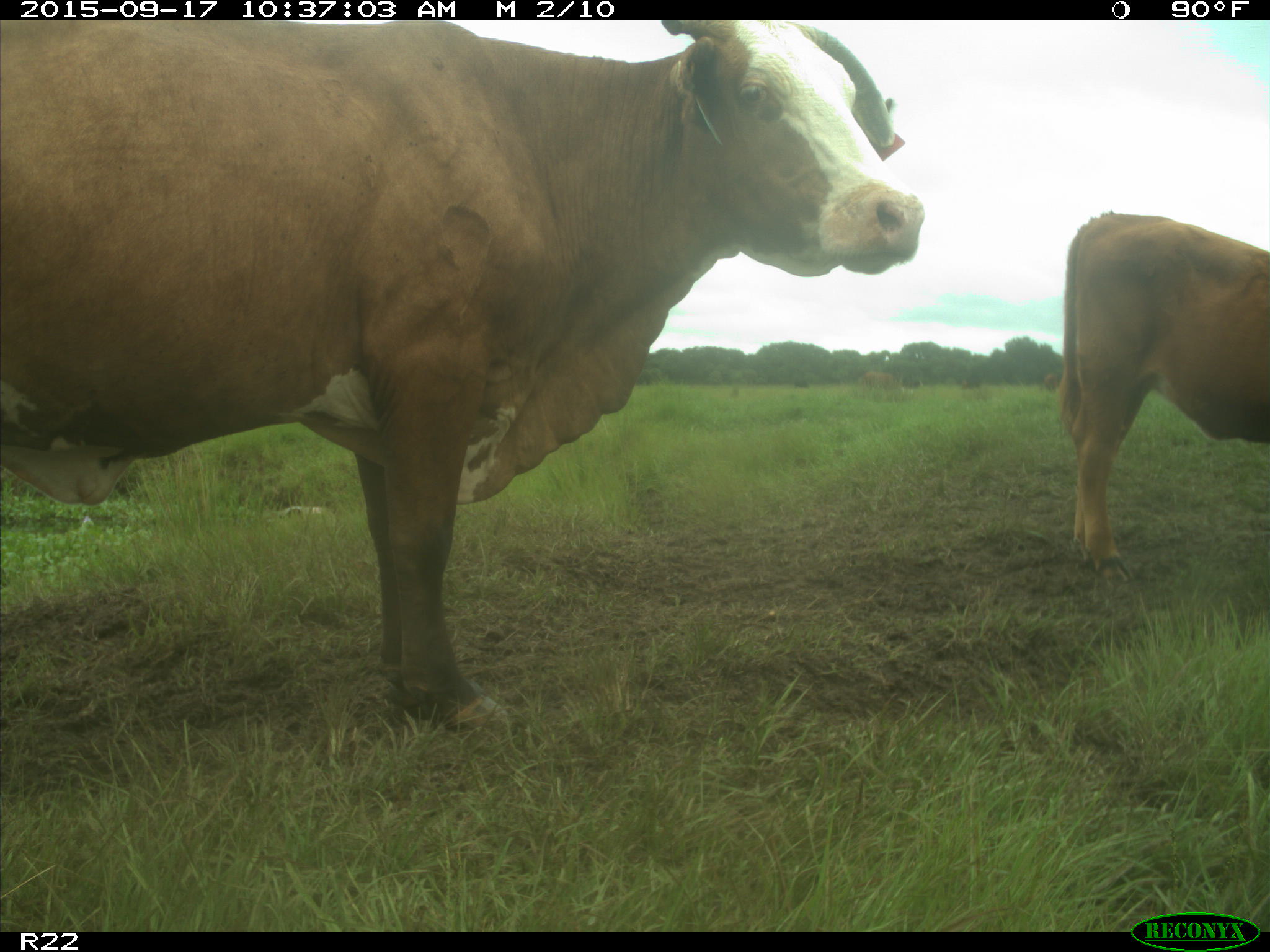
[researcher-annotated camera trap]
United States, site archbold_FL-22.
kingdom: Animalia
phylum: Chordata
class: Mammalia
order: Artiodactyla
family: Bovidae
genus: Bos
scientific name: Bos taurus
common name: domestic cow